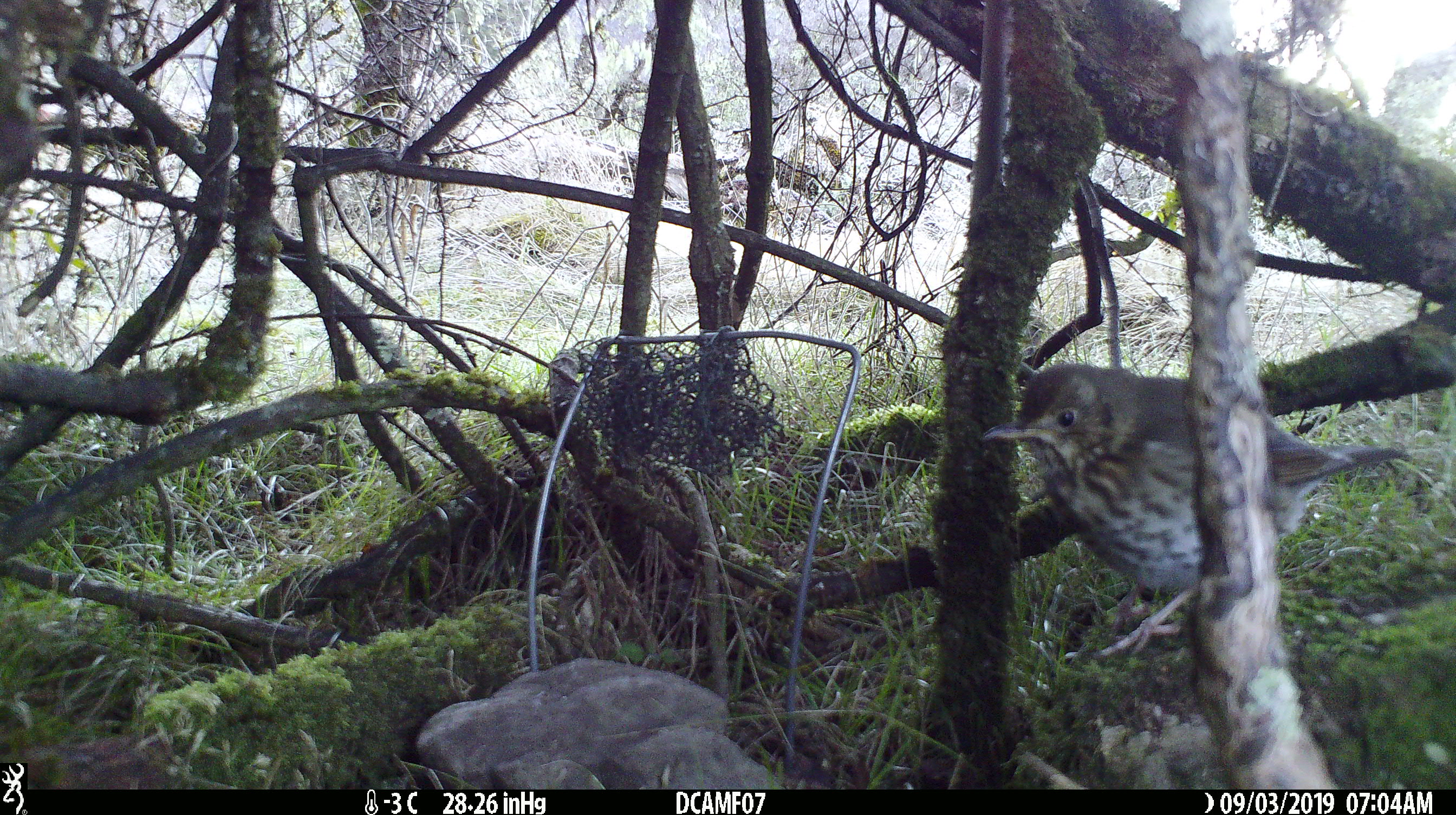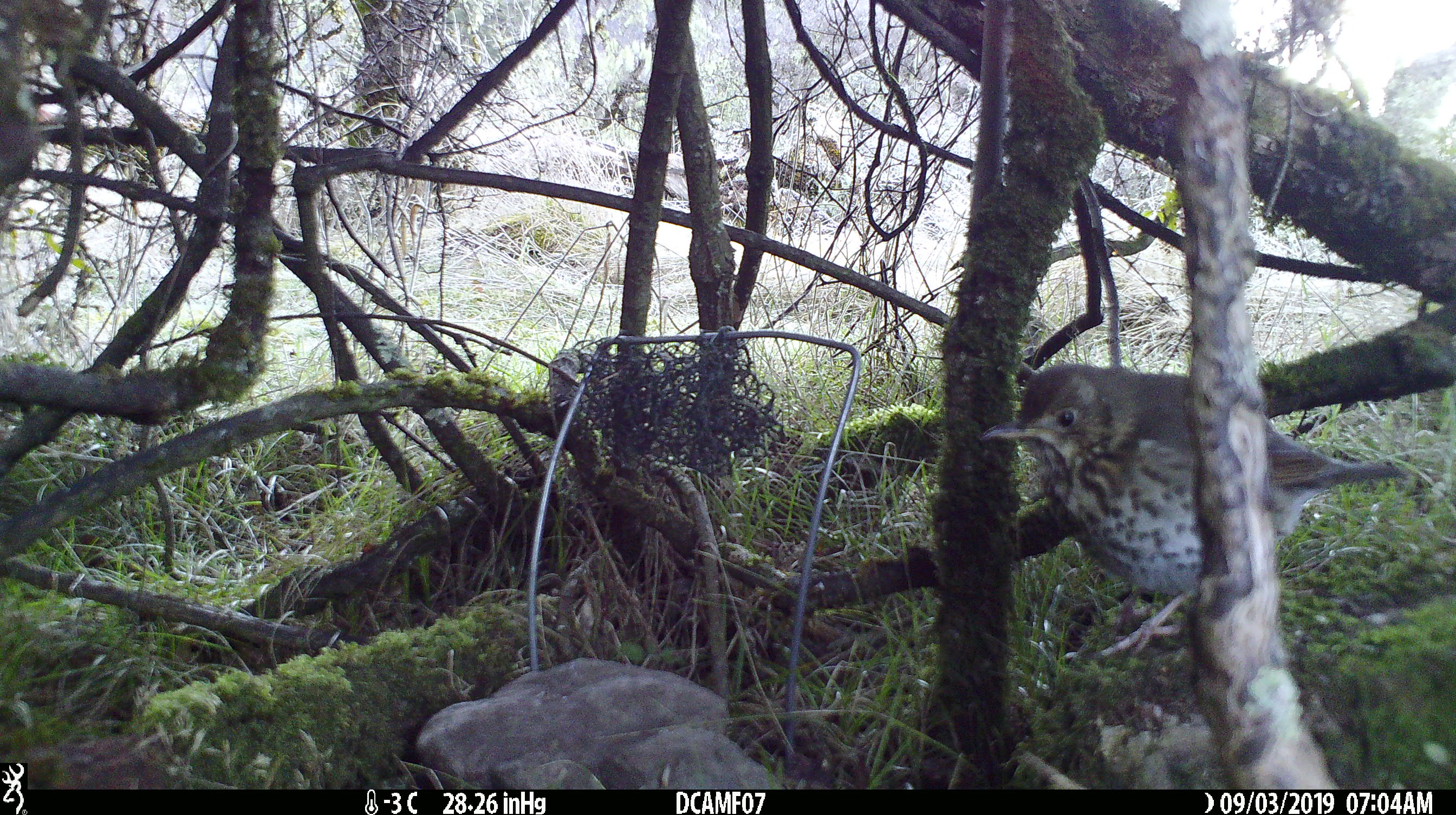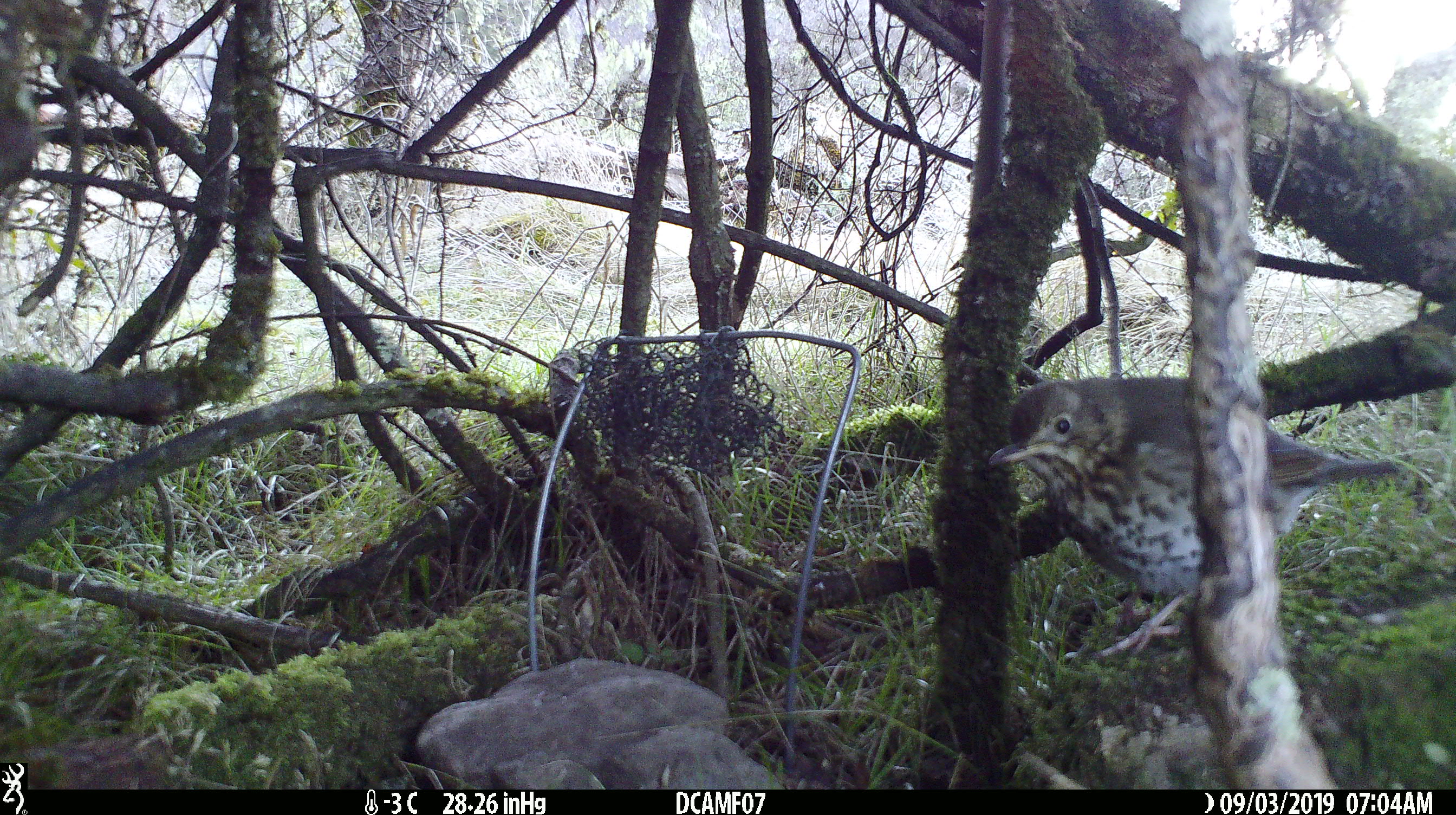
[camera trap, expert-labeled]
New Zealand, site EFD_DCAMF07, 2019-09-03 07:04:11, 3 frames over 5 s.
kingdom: Animalia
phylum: Chordata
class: Aves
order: Passeriformes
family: Turdidae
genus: Turdus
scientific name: Turdus philomelos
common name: song thrush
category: thrush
Thrush (song thrush) (Turdus philomelos).